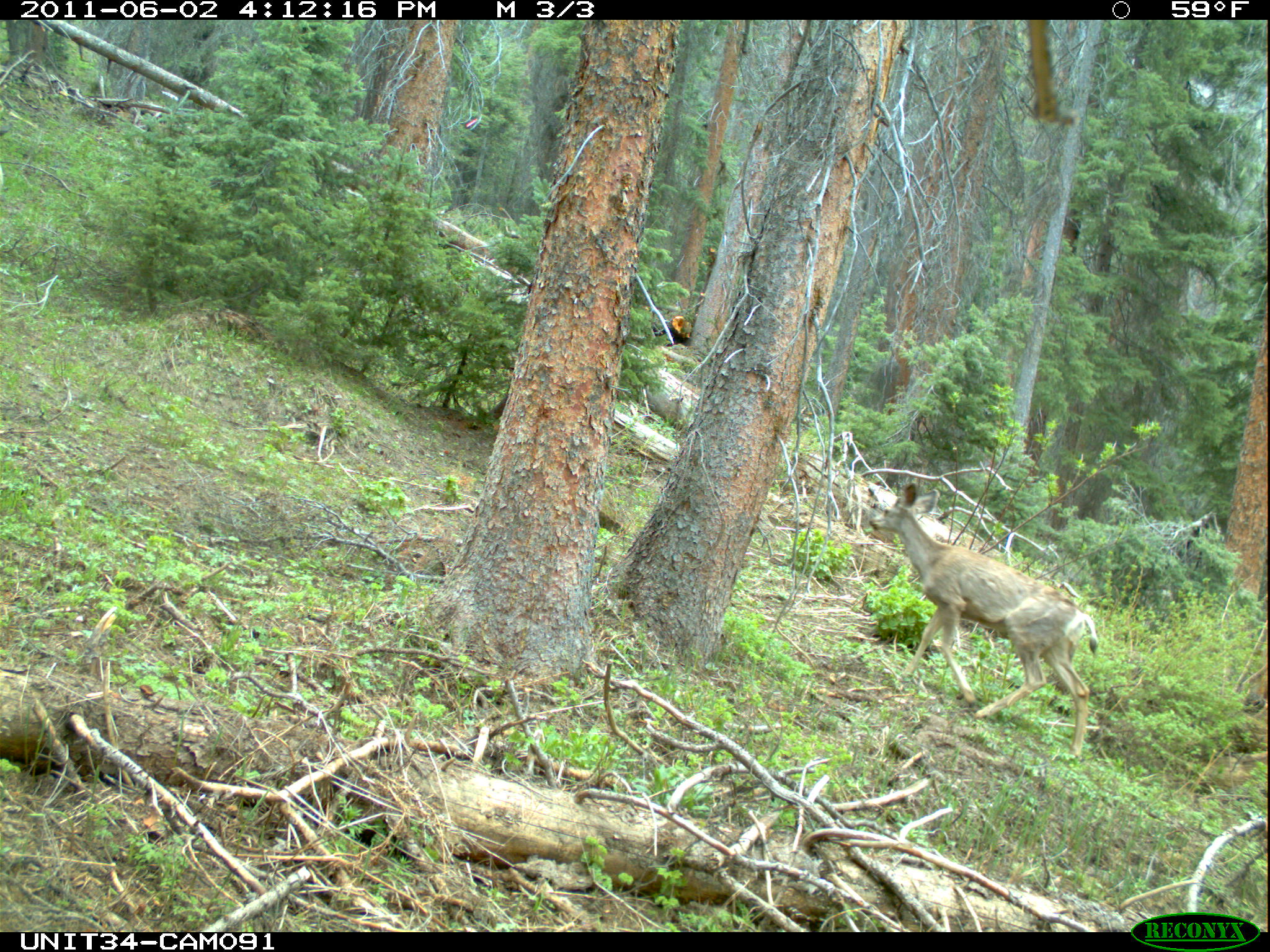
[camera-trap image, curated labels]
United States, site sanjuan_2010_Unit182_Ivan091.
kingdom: Animalia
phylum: Chordata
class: Mammalia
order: Artiodactyla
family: Cervidae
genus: Odocoileus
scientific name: Odocoileus hemionus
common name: mule deer